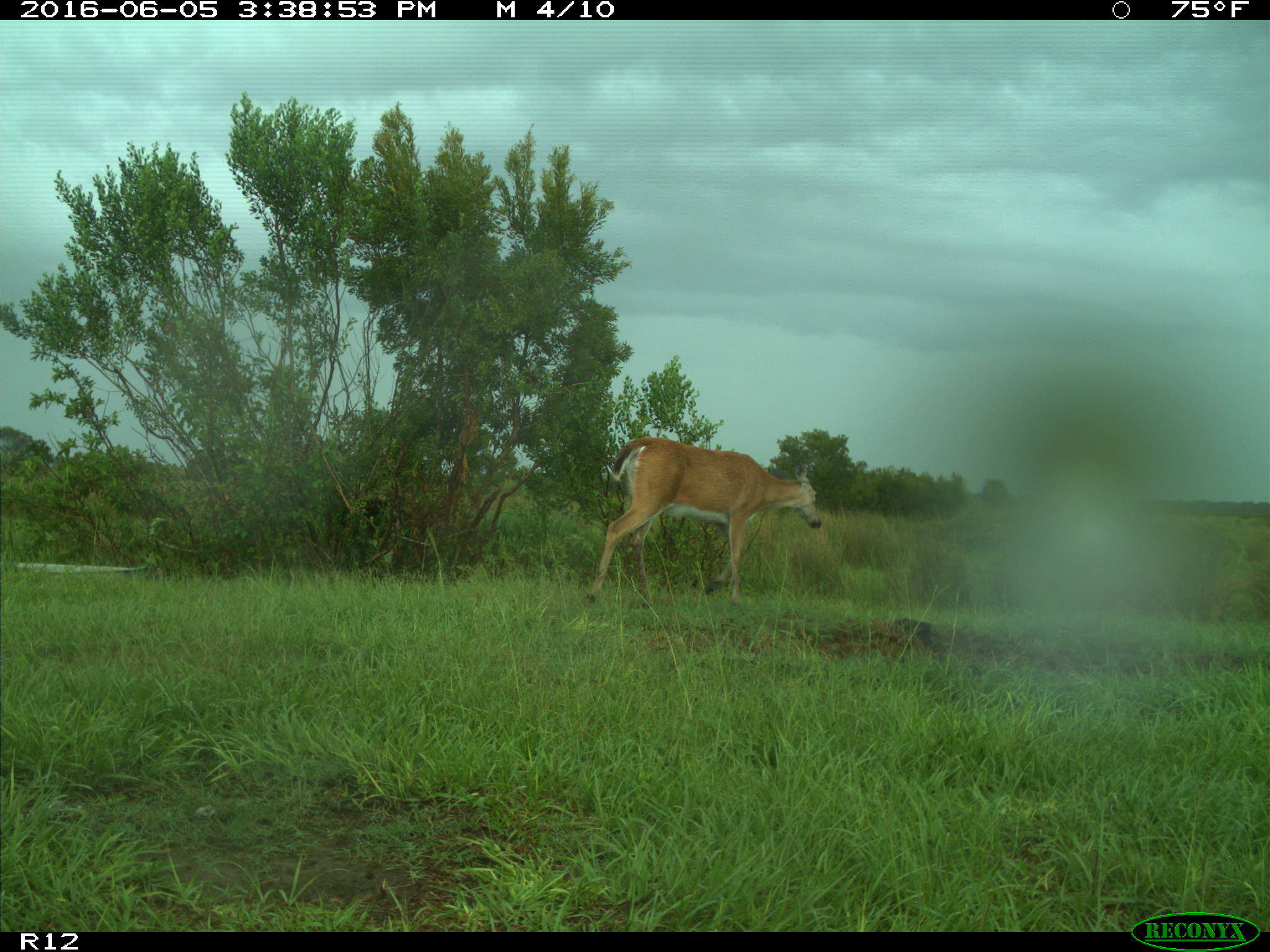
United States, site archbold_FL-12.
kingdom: Animalia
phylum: Chordata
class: Mammalia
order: Artiodactyla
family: Cervidae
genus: Odocoileus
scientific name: Odocoileus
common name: deer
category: unidentified deer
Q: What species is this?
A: Unidentified deer (deer) (Odocoileus).